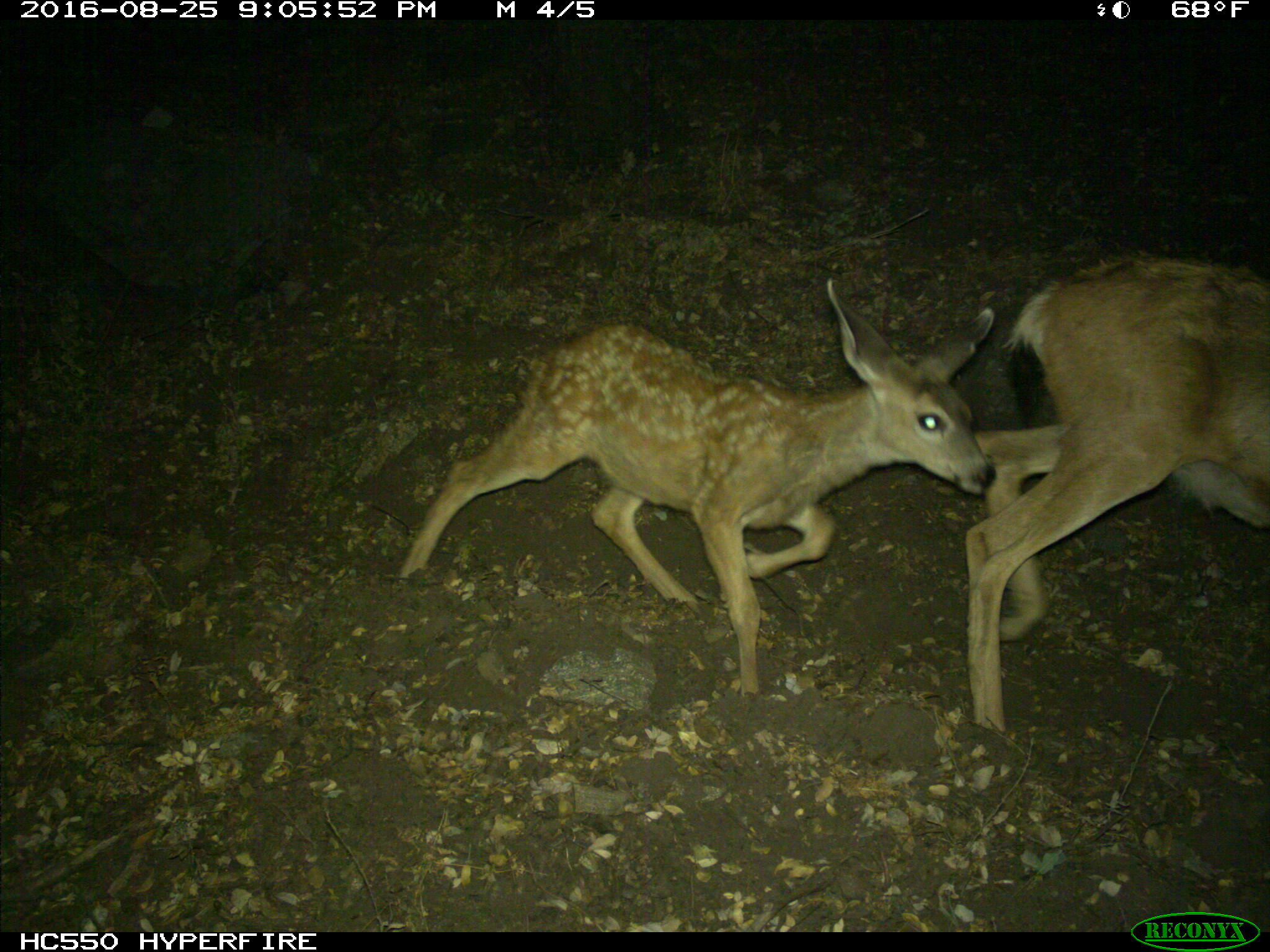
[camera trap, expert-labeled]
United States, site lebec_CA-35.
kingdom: Animalia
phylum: Chordata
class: Mammalia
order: Artiodactyla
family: Cervidae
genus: Odocoileus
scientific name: Odocoileus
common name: deer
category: unidentified deer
Unidentified deer (deer) (Odocoileus).